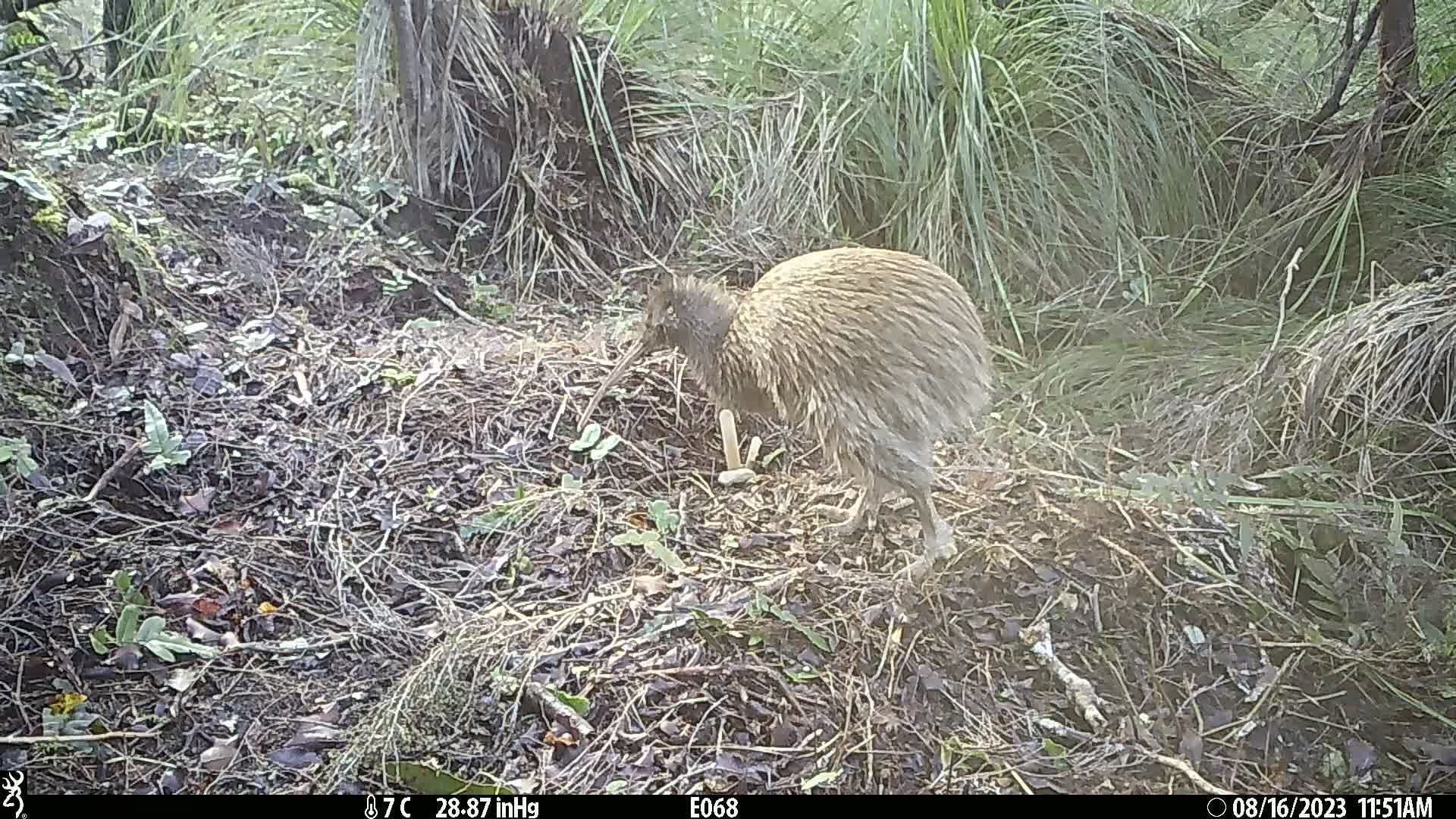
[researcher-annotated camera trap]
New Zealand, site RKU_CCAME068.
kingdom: Animalia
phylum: Chordata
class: Aves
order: Apterygiformes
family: Apterygidae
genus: Apteryx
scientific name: Apteryx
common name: kiwi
Kiwi (Apteryx).